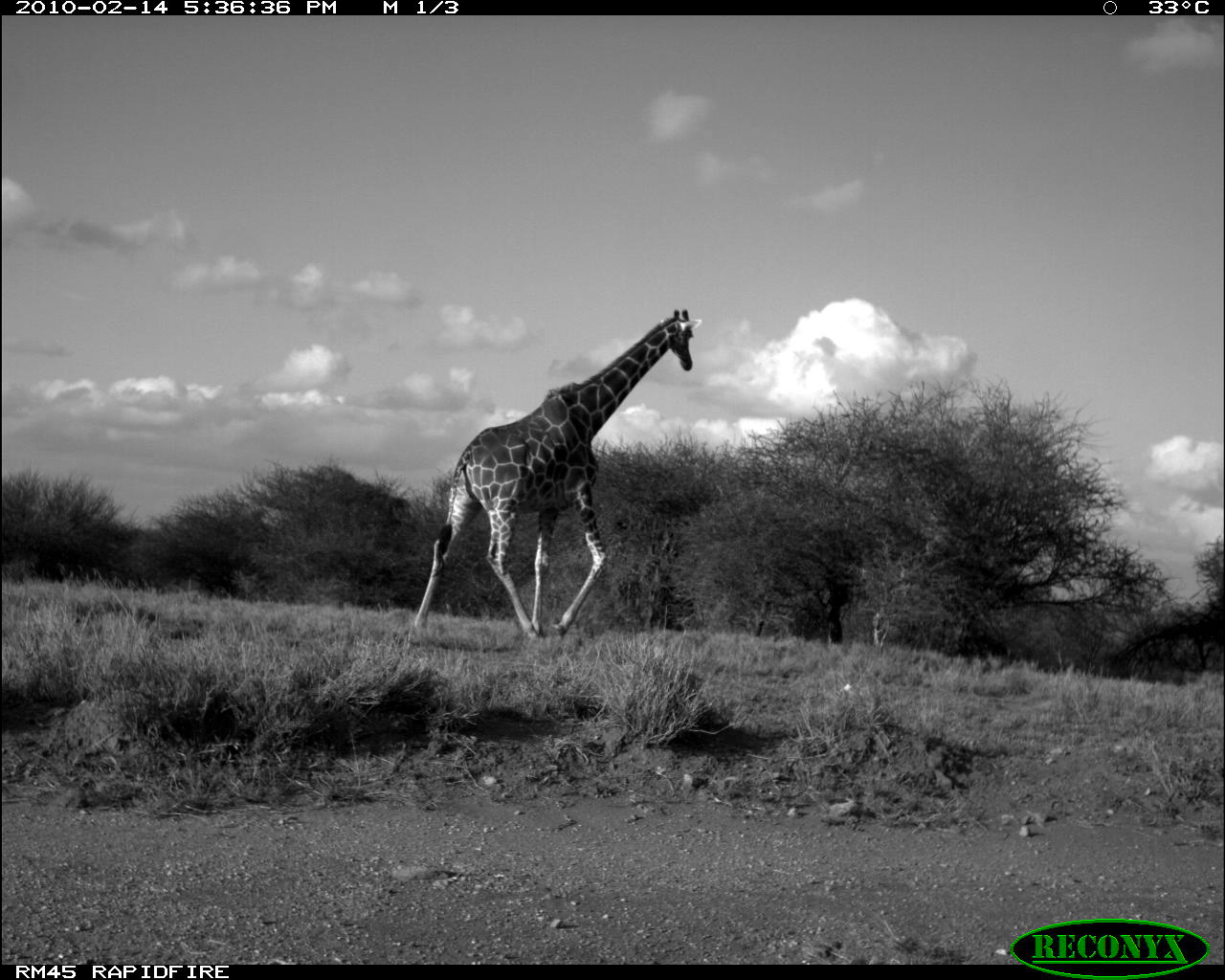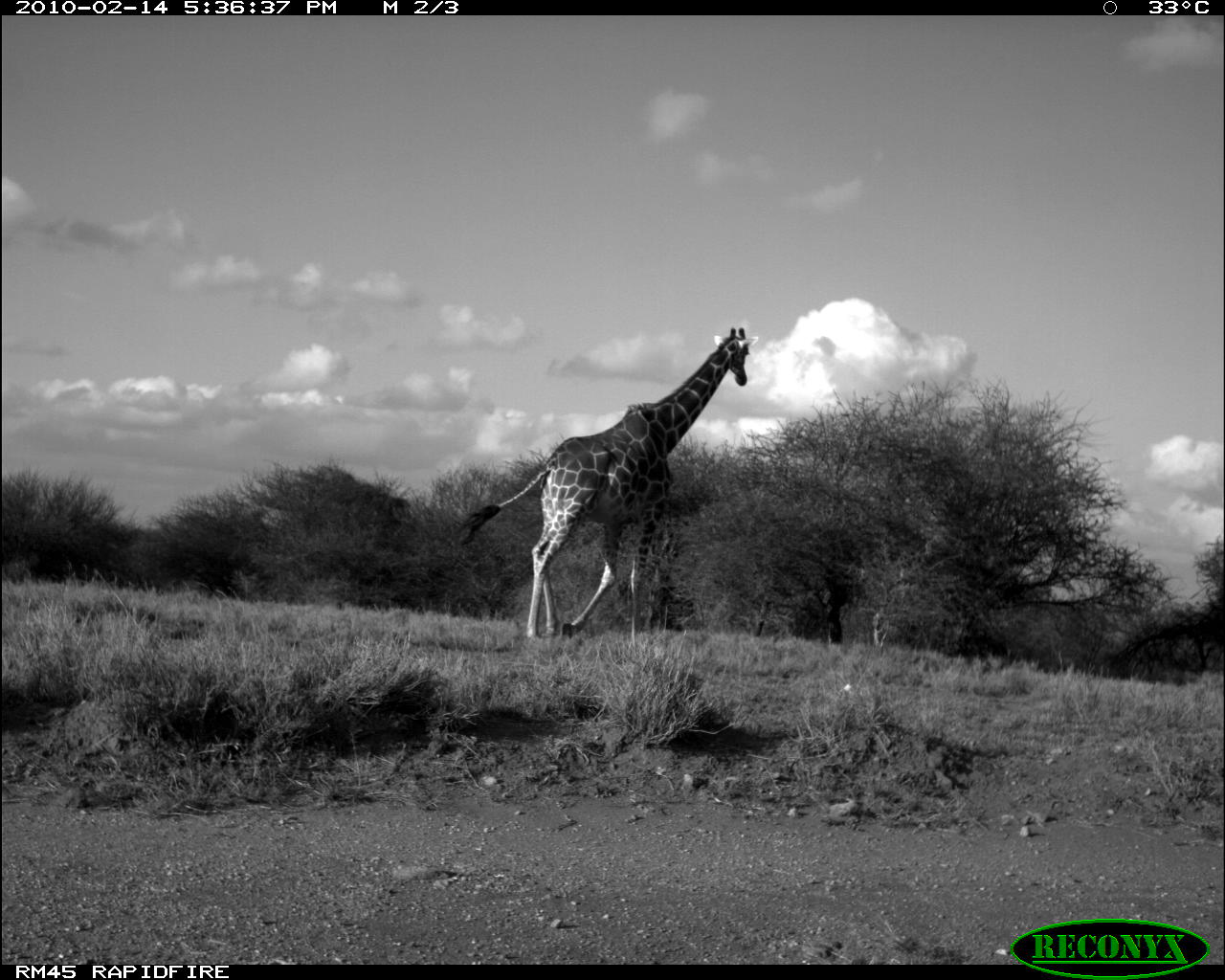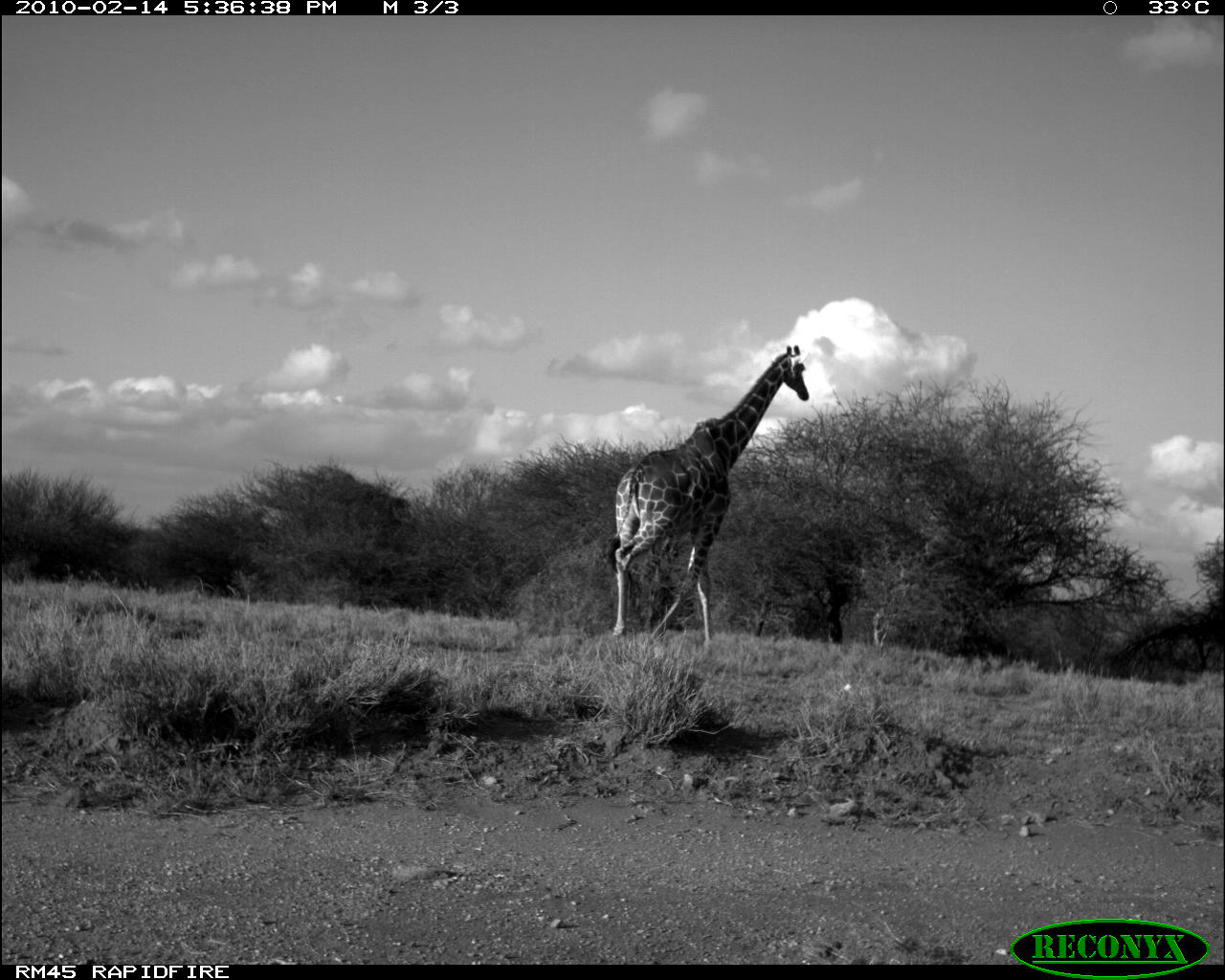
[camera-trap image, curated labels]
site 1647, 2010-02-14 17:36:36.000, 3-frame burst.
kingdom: Animalia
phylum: Chordata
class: Mammalia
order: Artiodactyla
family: Giraffidae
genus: Giraffa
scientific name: Giraffa camelopardalis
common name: giraffe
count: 1